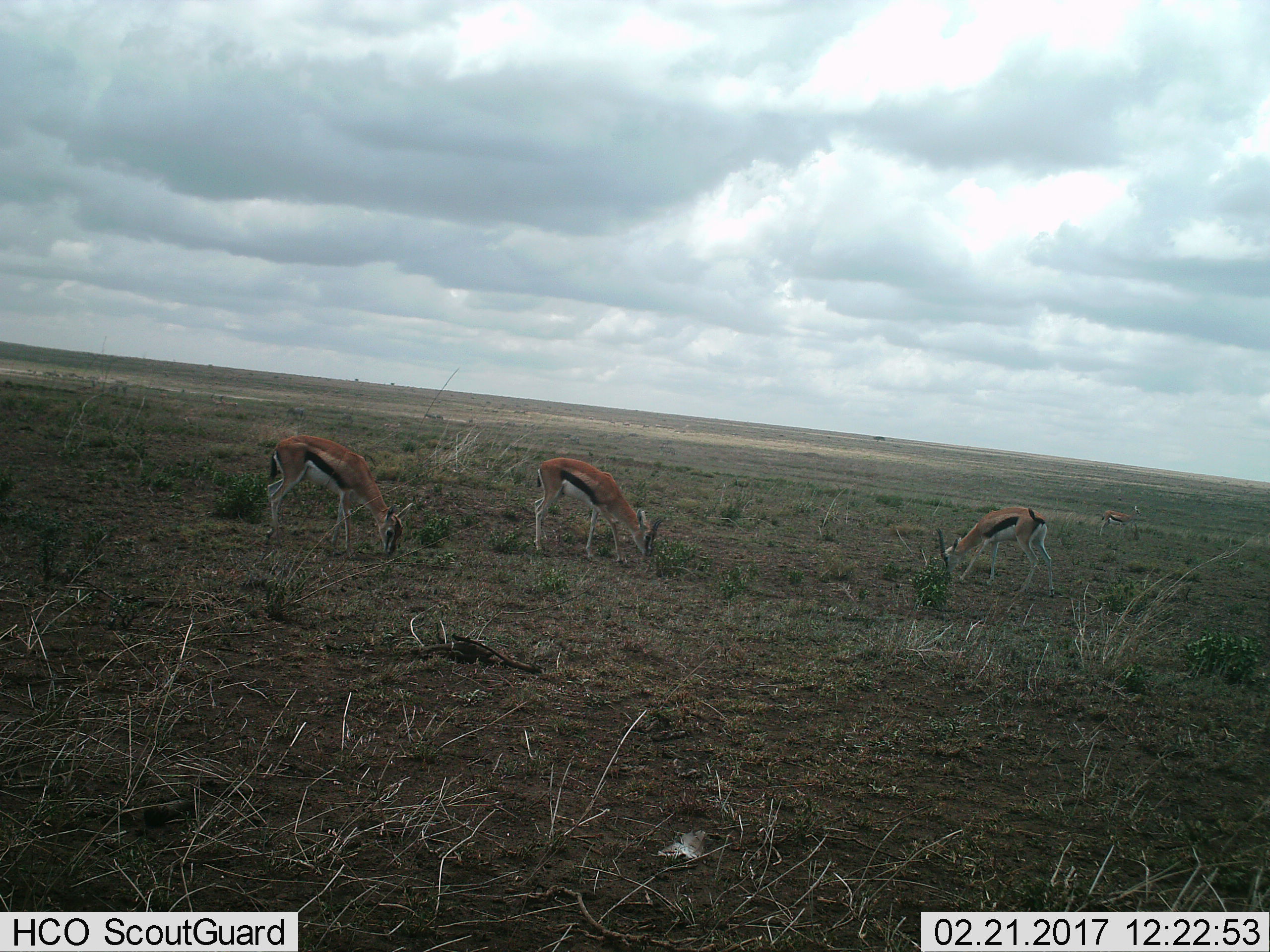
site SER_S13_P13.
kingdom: Animalia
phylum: Chordata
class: Mammalia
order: Artiodactyla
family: Bovidae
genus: Eudorcas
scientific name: Eudorcas thomsonii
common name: thomson's gazelle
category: gazellethomsons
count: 4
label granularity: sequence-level